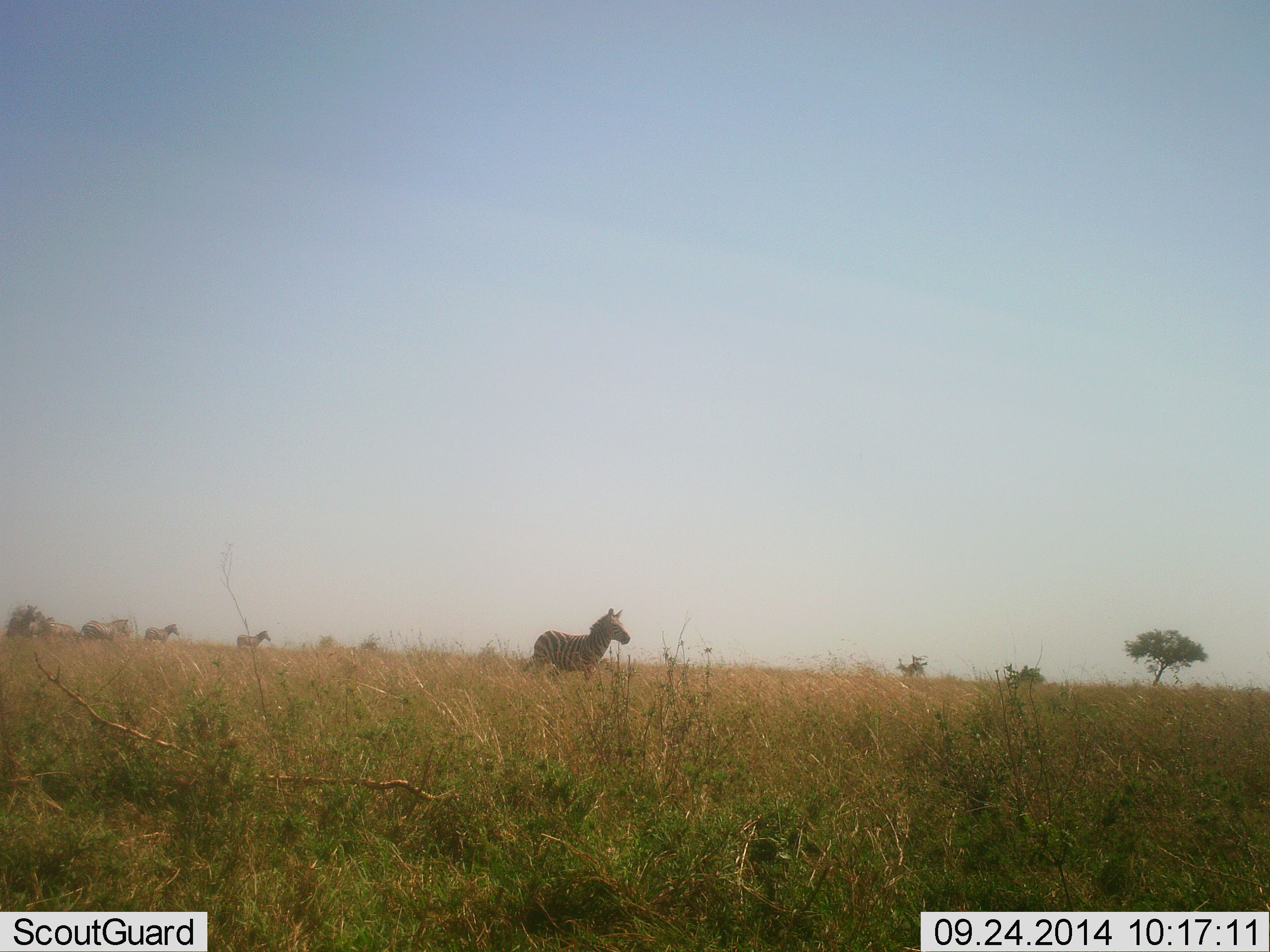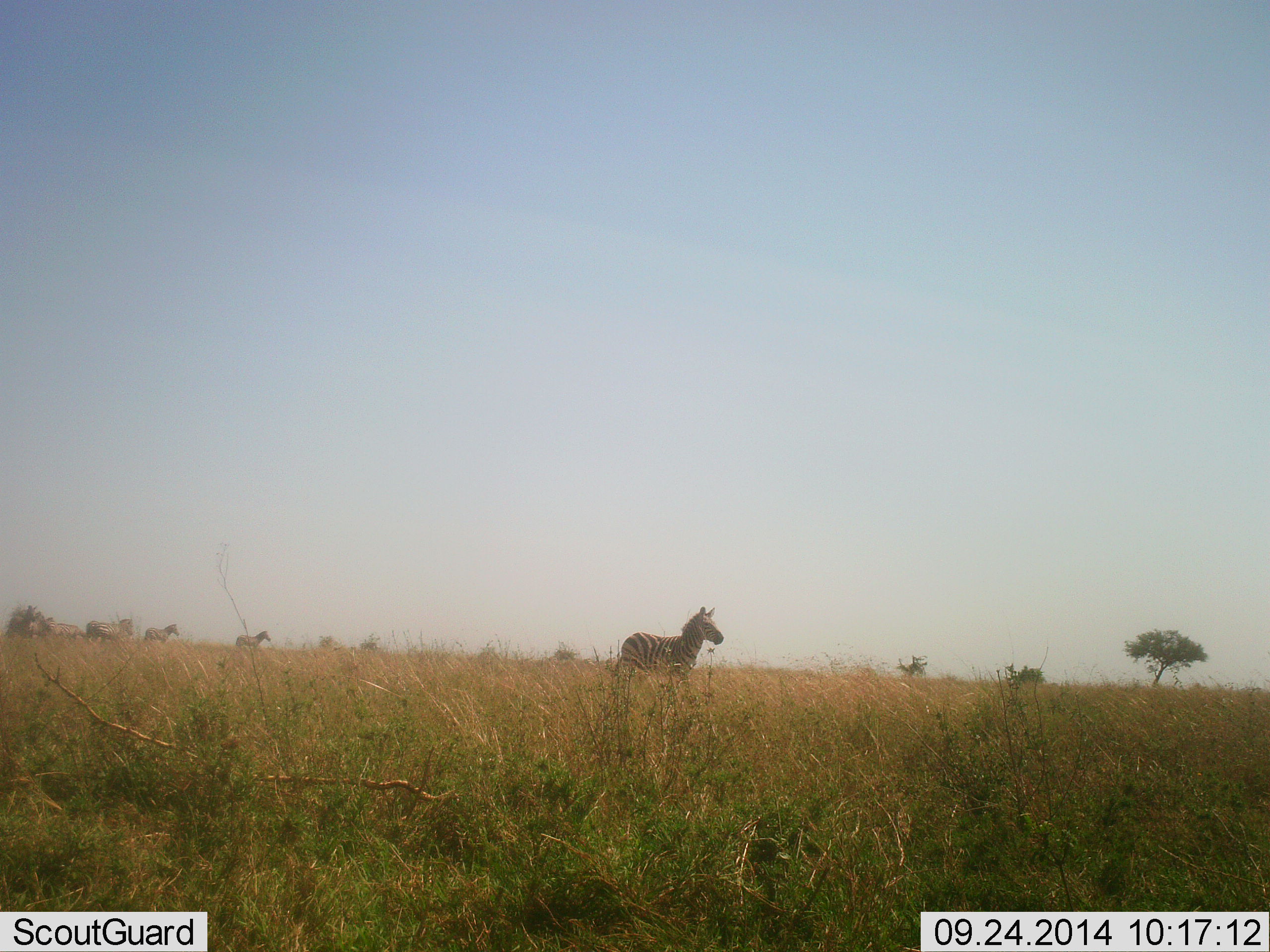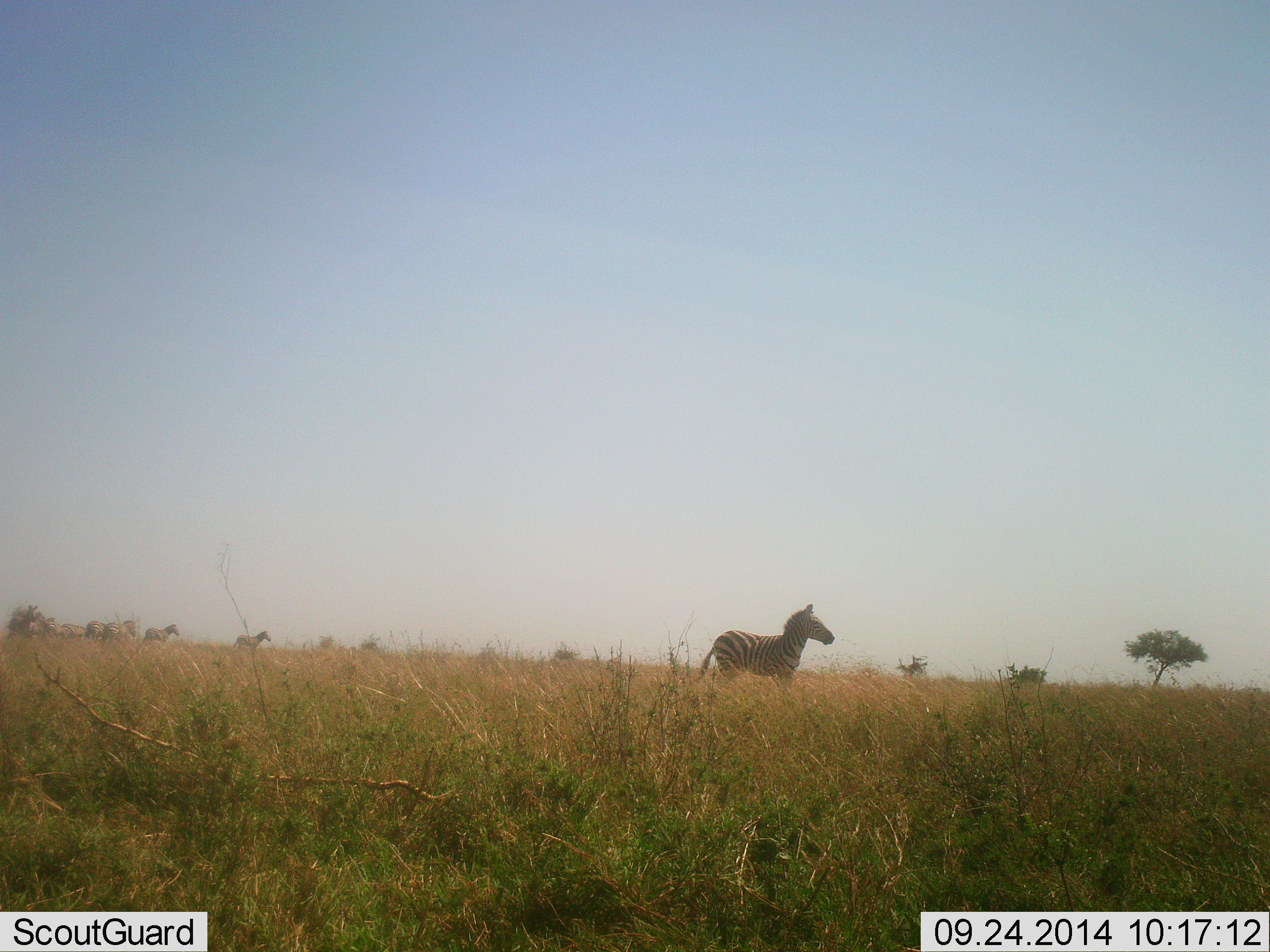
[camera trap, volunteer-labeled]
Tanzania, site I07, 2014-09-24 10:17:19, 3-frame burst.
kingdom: Animalia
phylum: Chordata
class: Mammalia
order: Perissodactyla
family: Equidae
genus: Equus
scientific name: Equus quagga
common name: plains zebra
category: zebra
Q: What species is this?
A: Zebra (plains zebra) (Equus quagga).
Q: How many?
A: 6.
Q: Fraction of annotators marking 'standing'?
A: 80%.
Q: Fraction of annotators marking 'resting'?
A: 0%.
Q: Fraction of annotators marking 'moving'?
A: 70%.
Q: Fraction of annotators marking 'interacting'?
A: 0%.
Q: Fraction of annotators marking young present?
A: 0%.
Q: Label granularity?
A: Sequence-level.